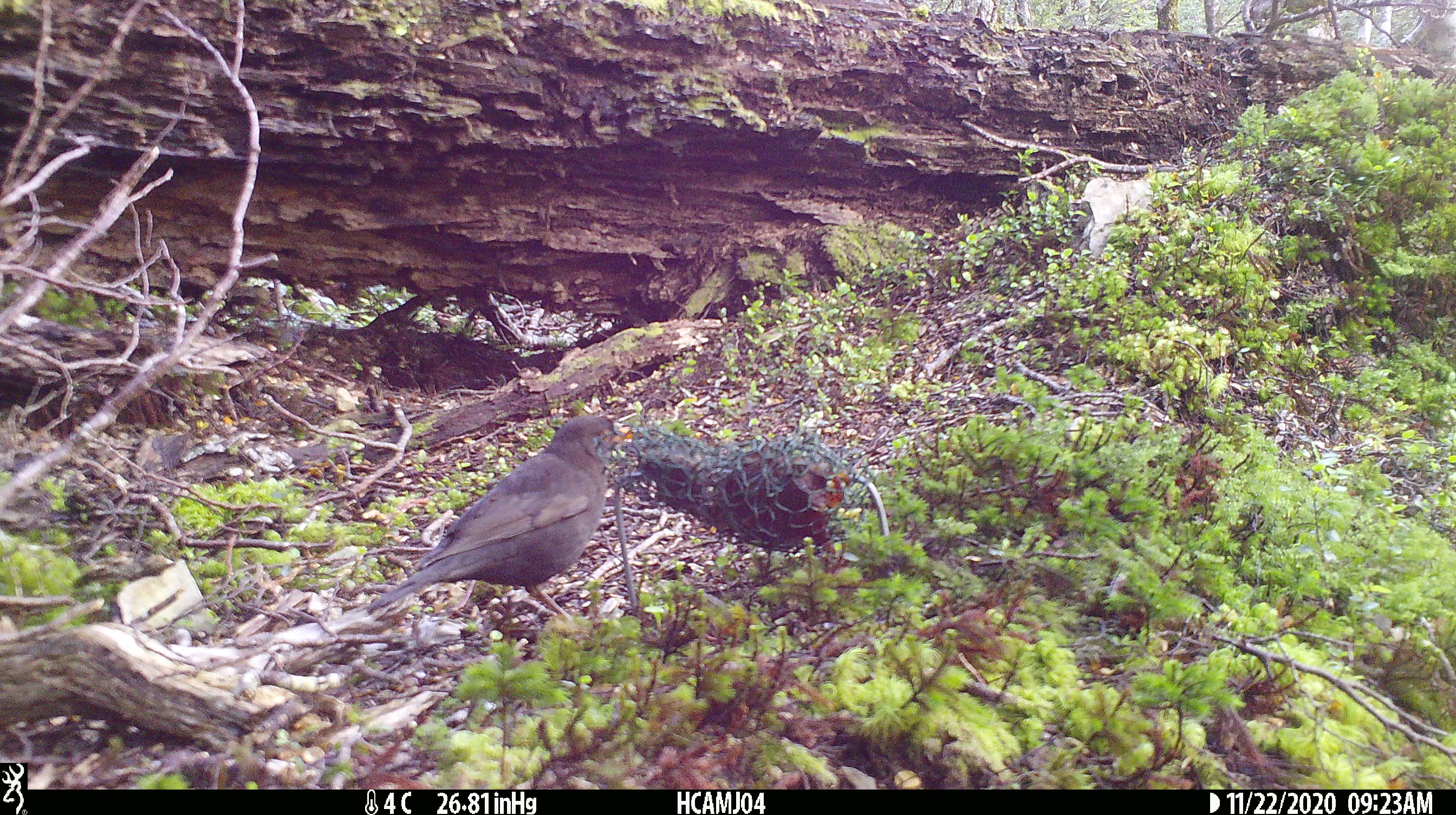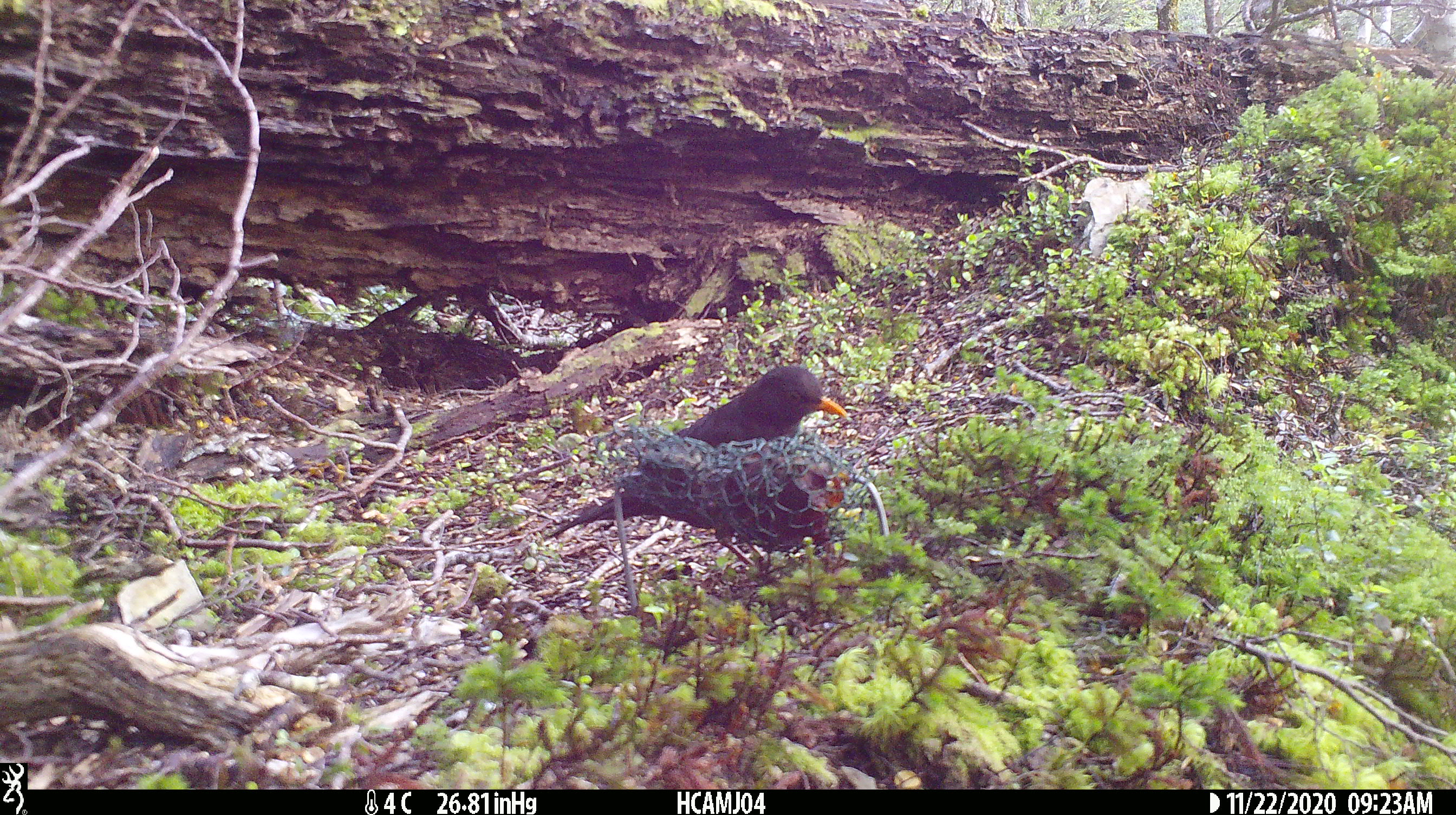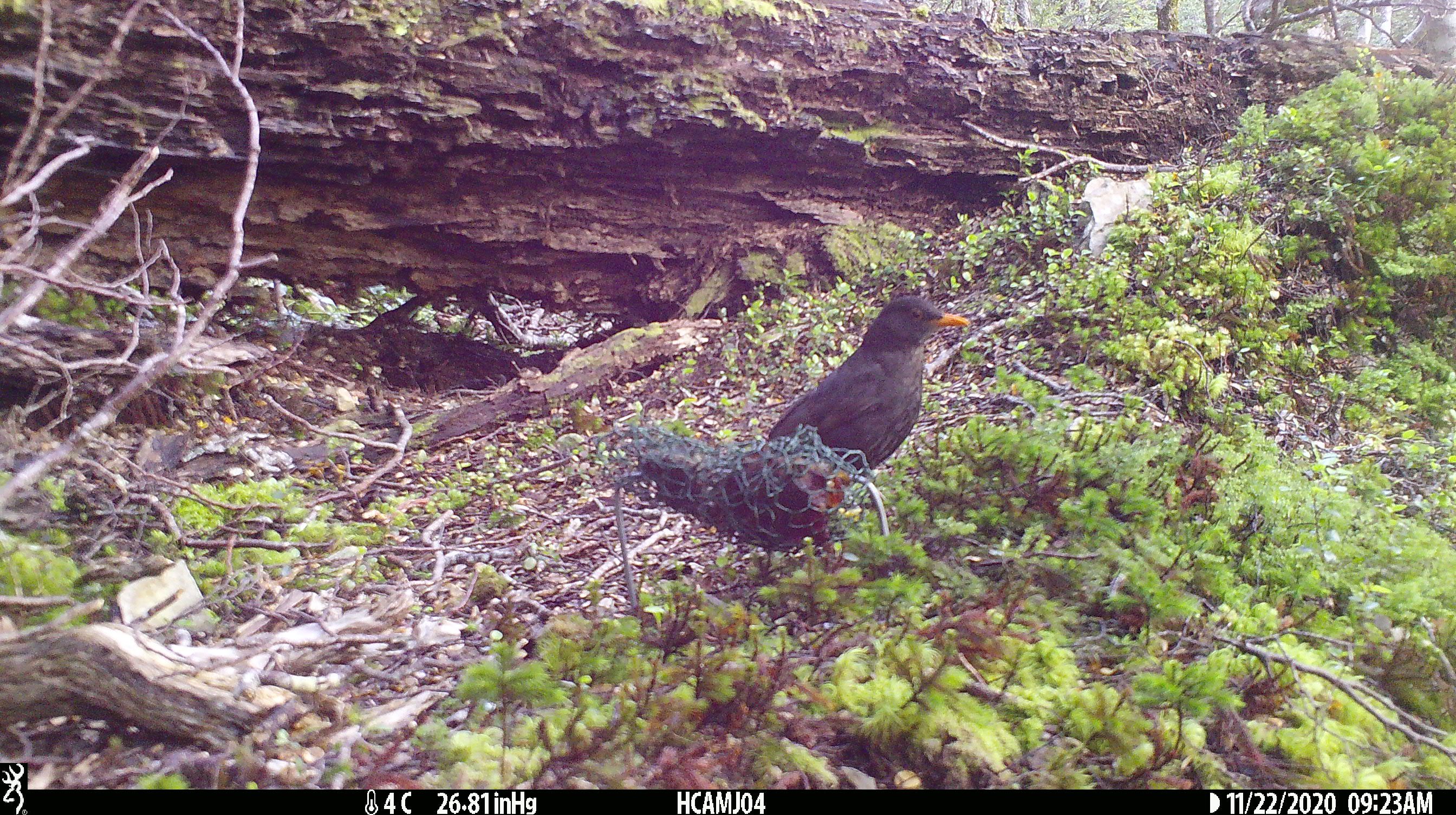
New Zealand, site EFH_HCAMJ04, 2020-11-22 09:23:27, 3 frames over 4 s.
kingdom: Animalia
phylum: Chordata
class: Aves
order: Passeriformes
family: Turdidae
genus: Turdus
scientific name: Turdus merula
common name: eurasian blackbird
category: blackbird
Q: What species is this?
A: Blackbird (eurasian blackbird) (Turdus merula).